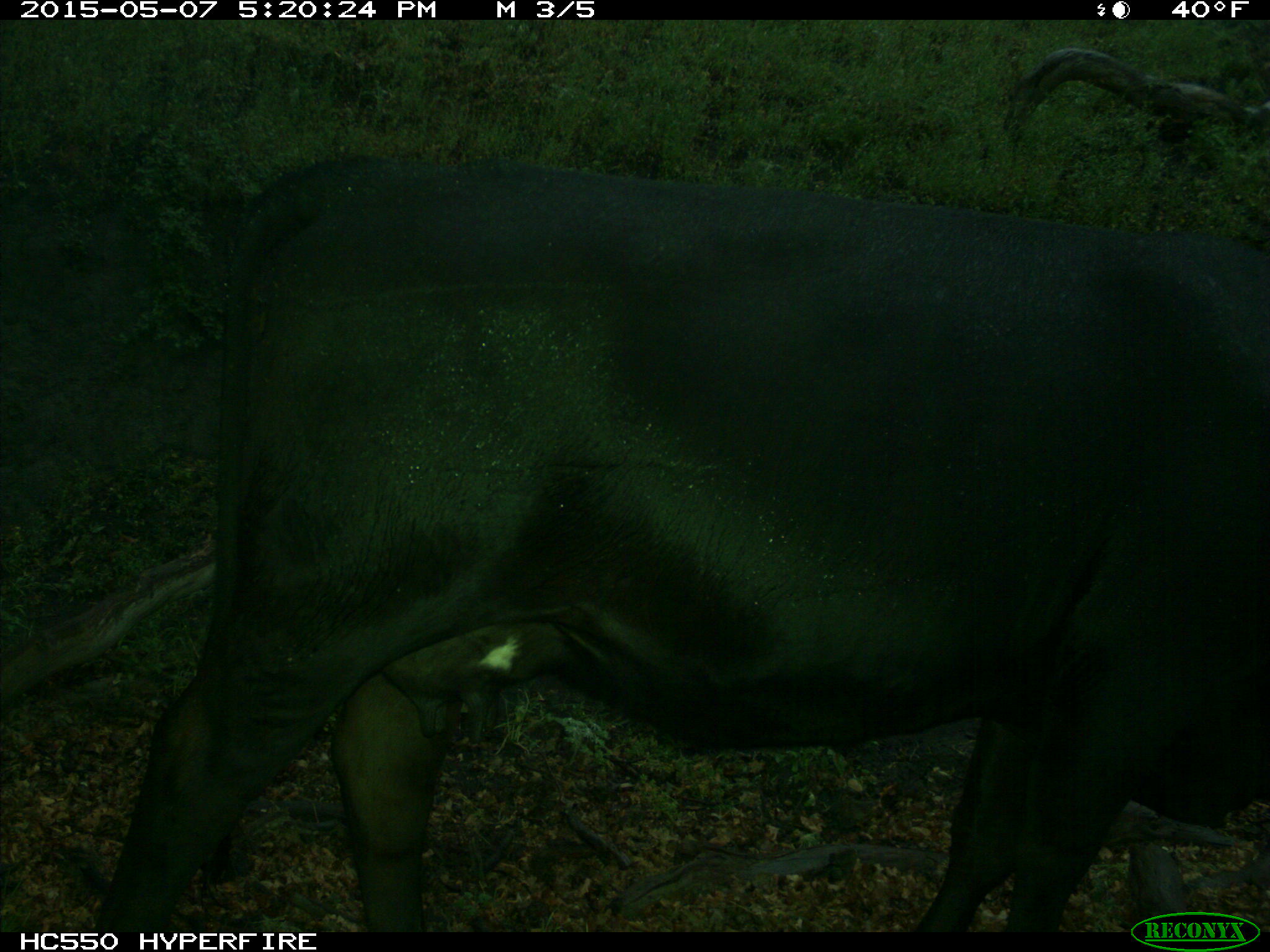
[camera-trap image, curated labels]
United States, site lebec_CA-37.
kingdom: Animalia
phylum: Chordata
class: Mammalia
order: Artiodactyla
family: Bovidae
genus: Bos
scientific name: Bos taurus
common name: domestic cow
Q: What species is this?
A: Bos taurus (domestic cow).